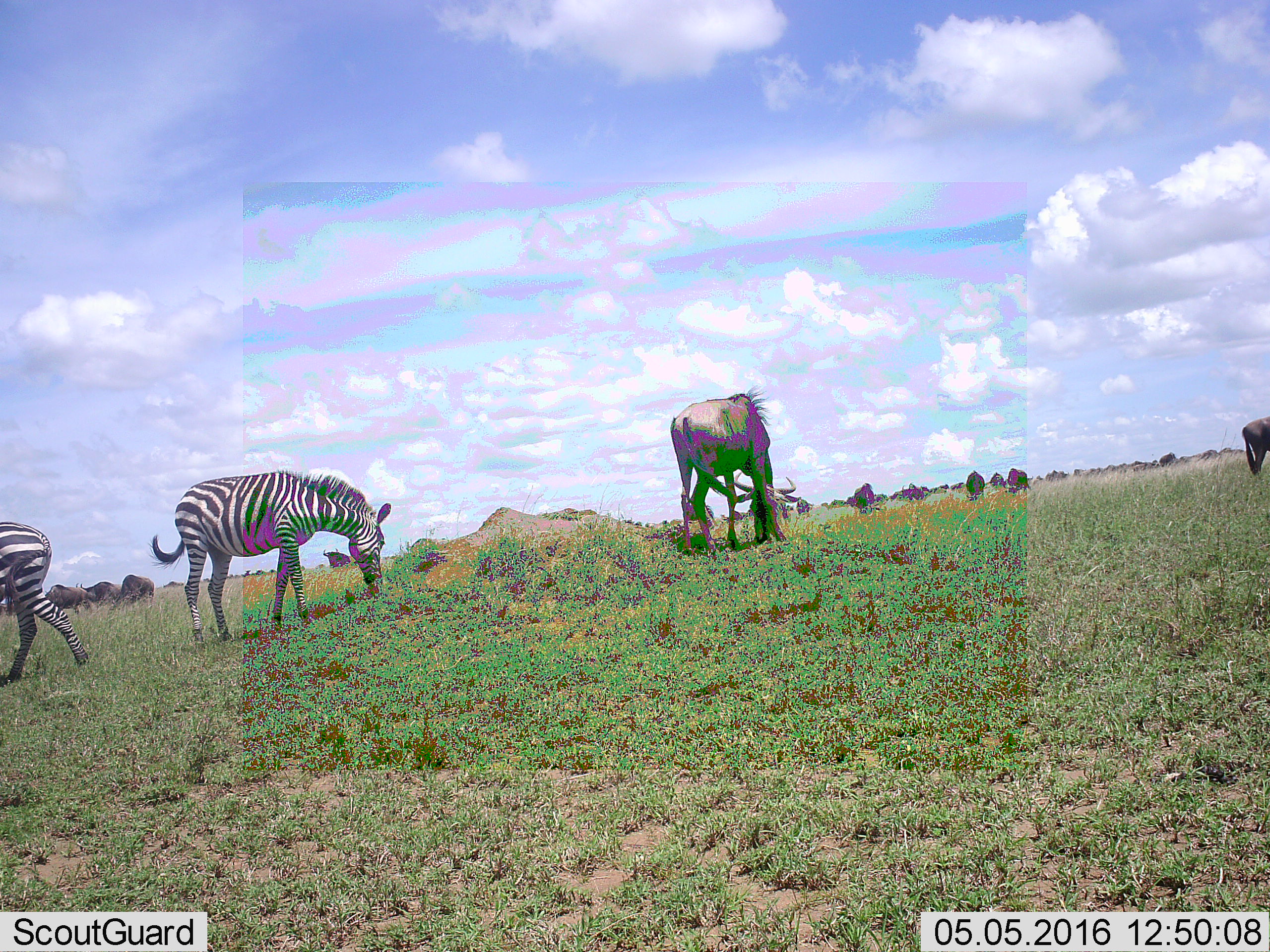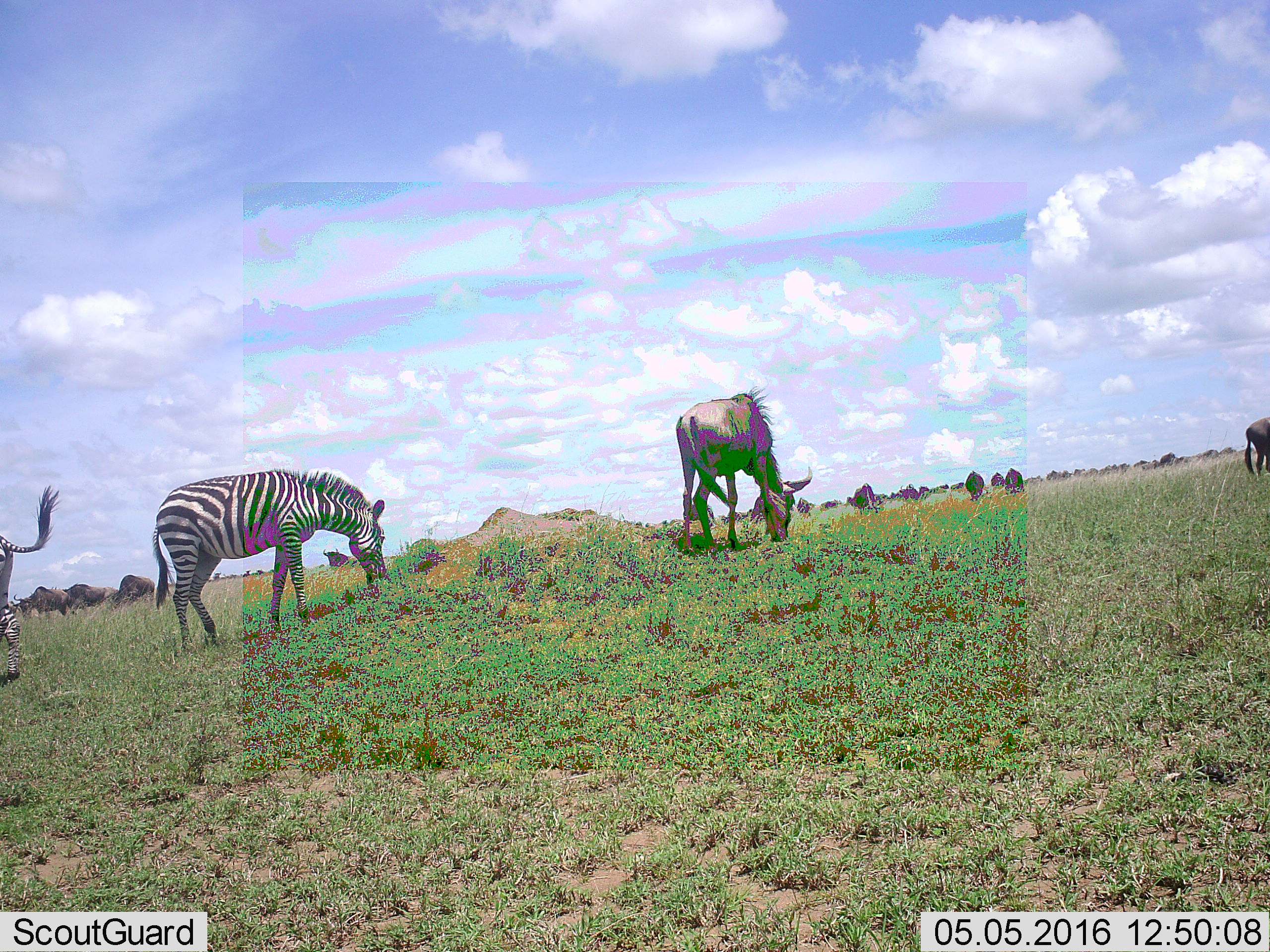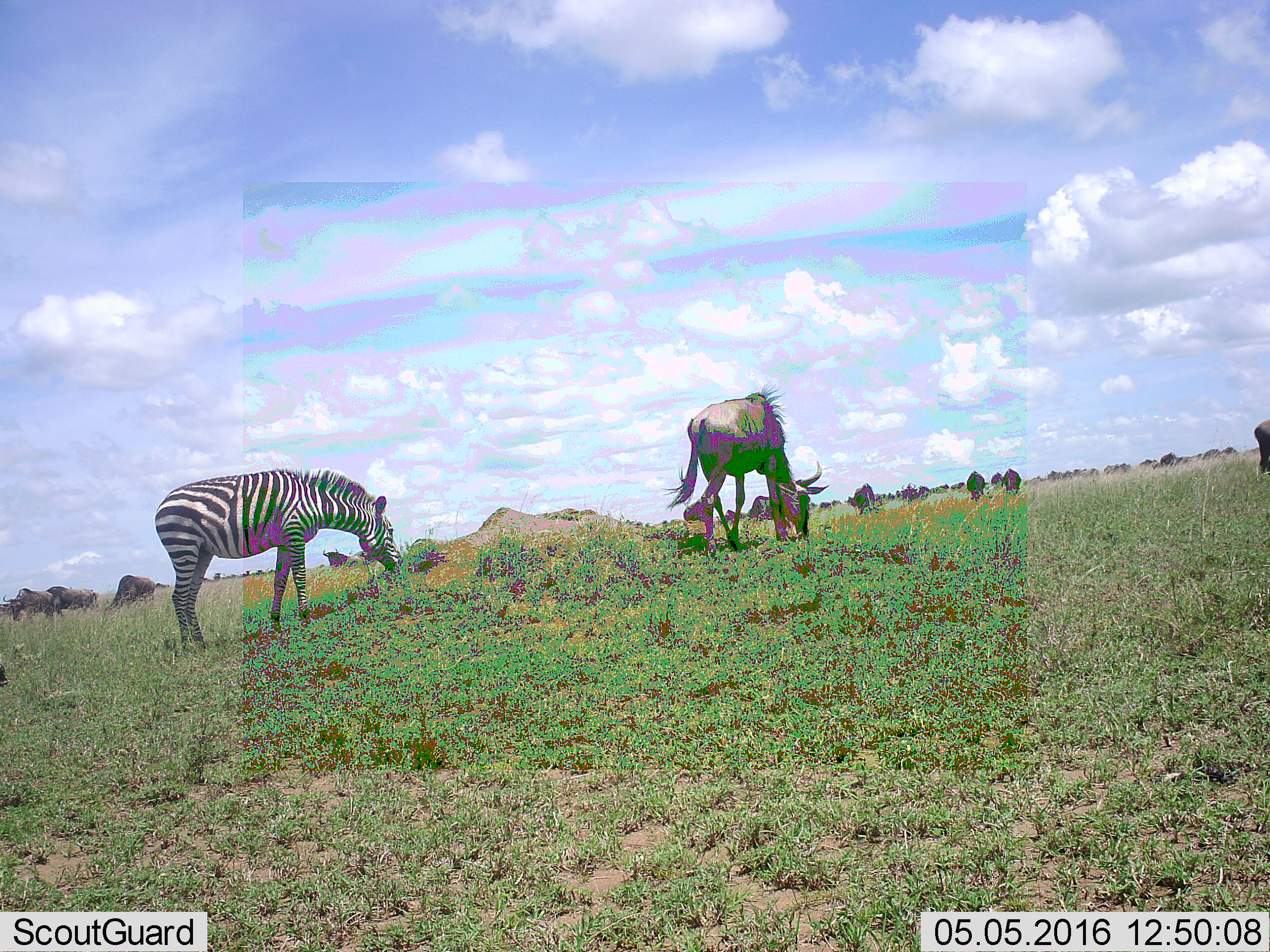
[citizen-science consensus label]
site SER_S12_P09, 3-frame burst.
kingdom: Animalia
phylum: Chordata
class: Mammalia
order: Artiodactyla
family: Bovidae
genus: Connochaetes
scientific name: Connochaetes taurinus taurinus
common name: blue wildebeest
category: wildebeestblue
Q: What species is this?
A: Wildebeestblue (blue wildebeest) (Connochaetes taurinus taurinus).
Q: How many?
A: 10.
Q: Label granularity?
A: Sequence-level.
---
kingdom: Animalia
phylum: Chordata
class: Mammalia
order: Perissodactyla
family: Equidae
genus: Equus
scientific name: Equus quagga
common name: plains zebra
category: zebraplains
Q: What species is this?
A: Zebraplains (plains zebra) (Equus quagga).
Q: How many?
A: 2.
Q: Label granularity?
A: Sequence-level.